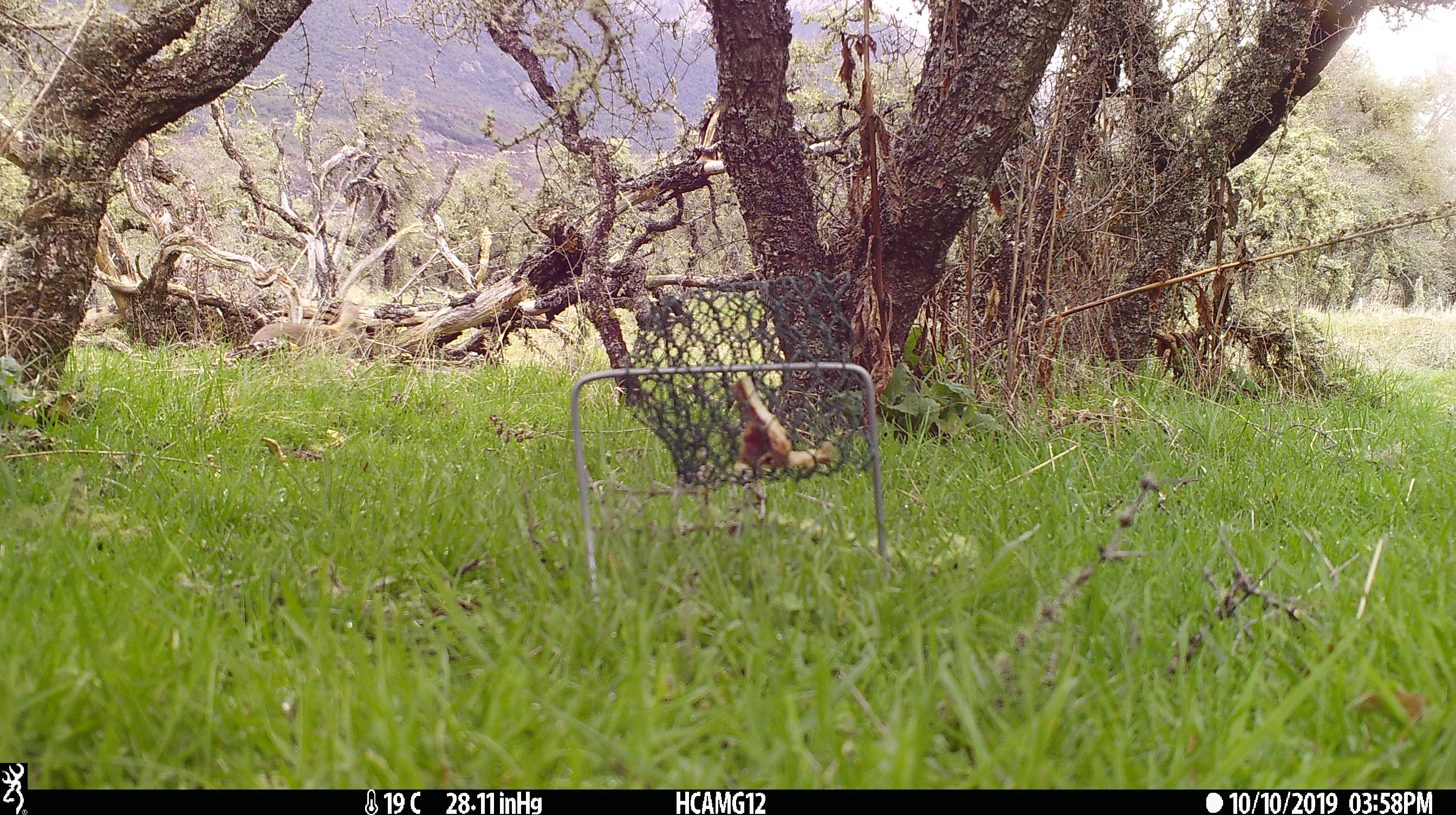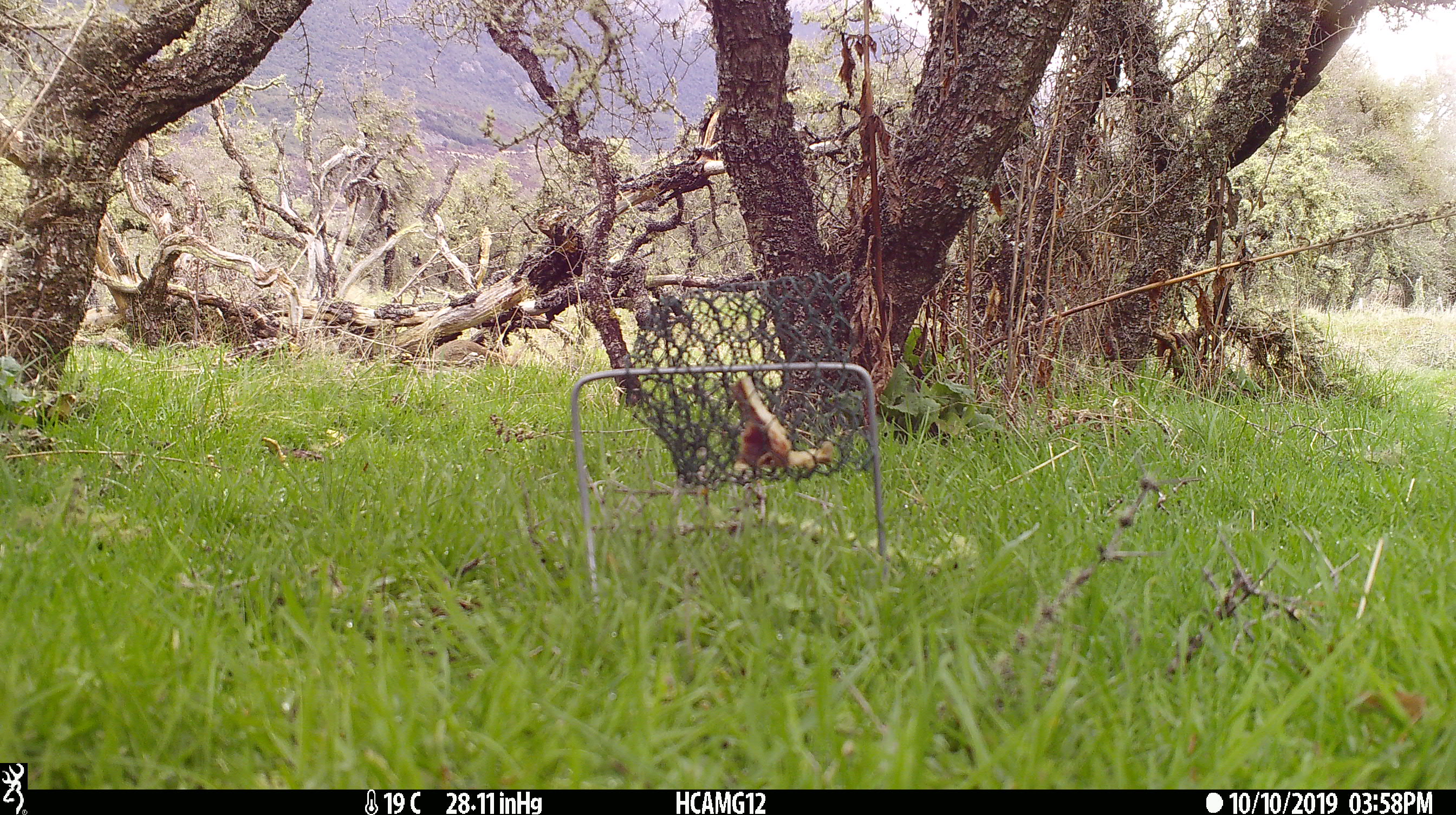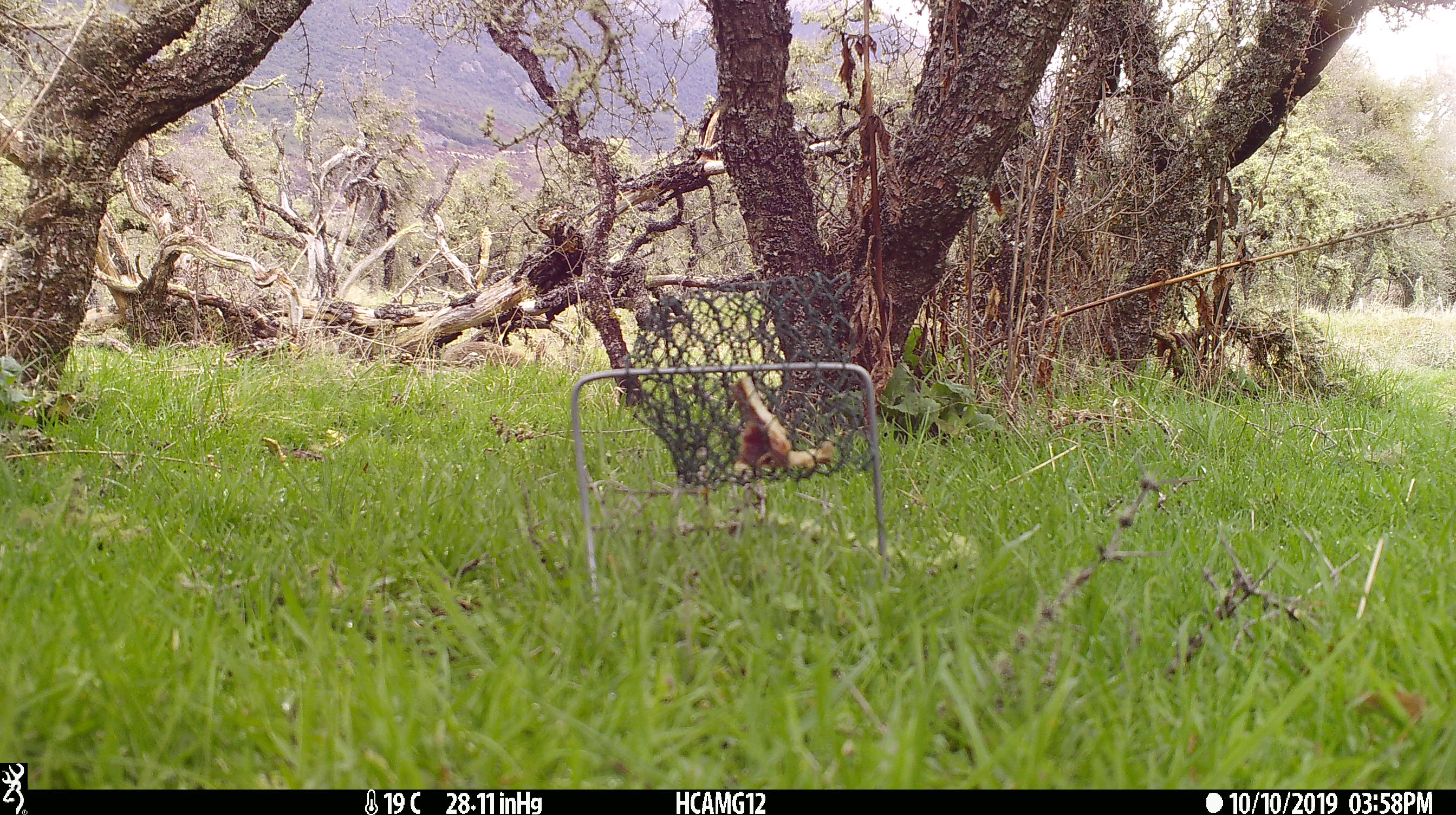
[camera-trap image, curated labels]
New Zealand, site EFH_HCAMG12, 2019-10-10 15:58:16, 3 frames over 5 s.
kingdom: Animalia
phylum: Chordata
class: Mammalia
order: Lagomorpha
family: Leporidae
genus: Oryctolagus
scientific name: Oryctolagus cuniculus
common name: european rabbit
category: rabbit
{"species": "rabbit (european rabbit) (Oryctolagus cuniculus)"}